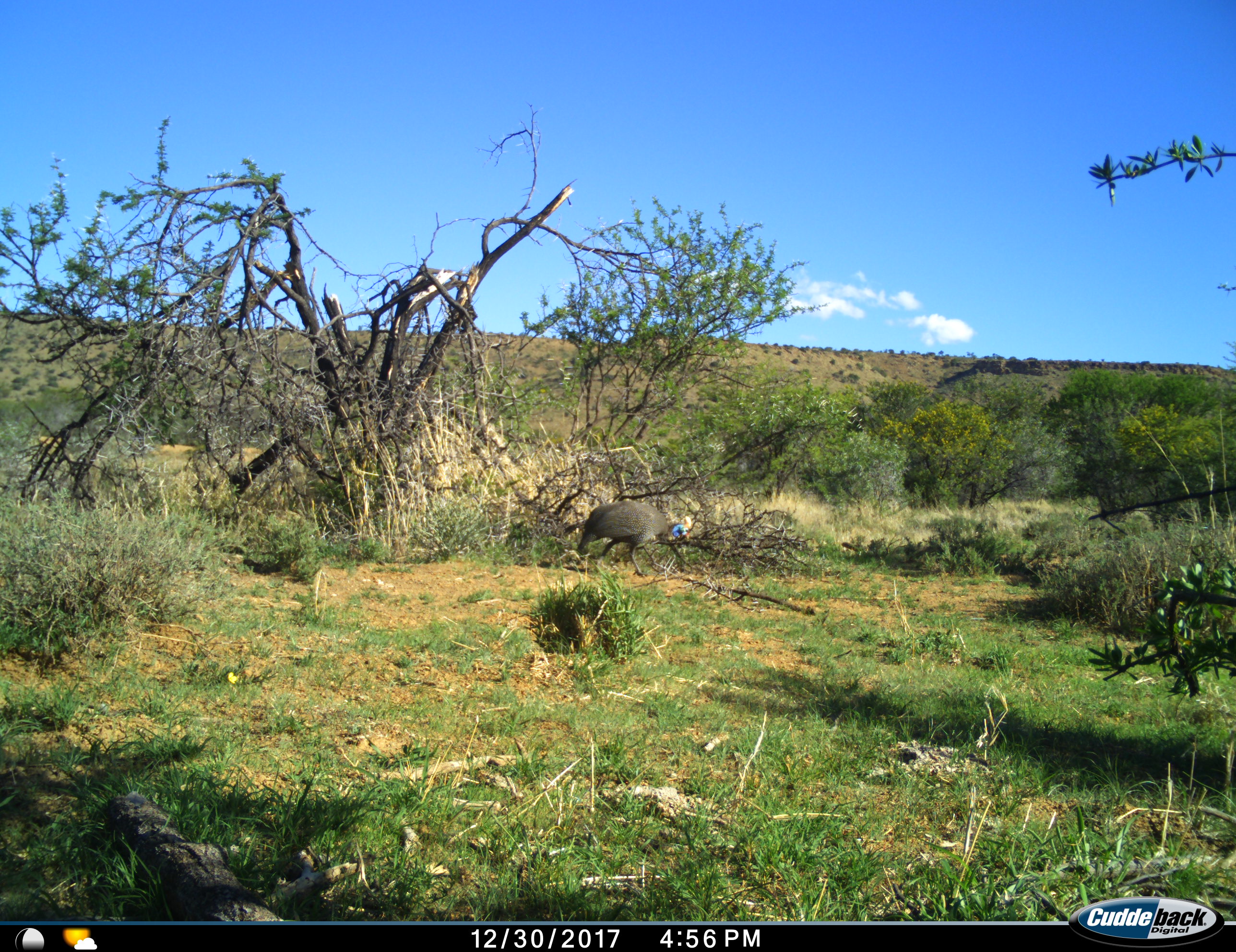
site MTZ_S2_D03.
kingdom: Animalia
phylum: Chordata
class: Aves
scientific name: Aves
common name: bird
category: birdother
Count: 1.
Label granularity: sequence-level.